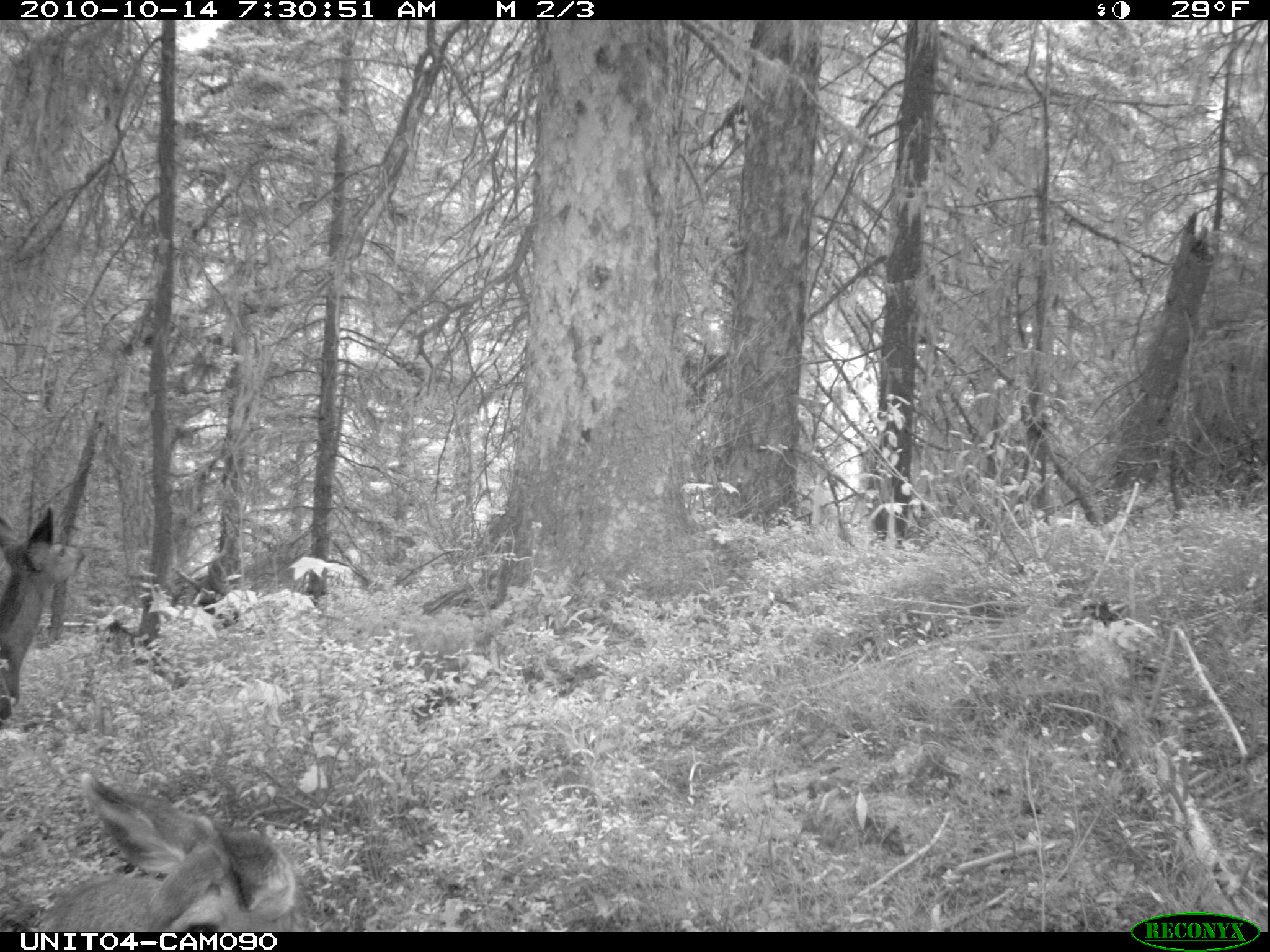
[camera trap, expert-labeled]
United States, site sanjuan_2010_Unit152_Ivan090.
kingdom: Animalia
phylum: Chordata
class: Mammalia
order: Artiodactyla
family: Cervidae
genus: Odocoileus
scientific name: Odocoileus hemionus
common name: mule deer